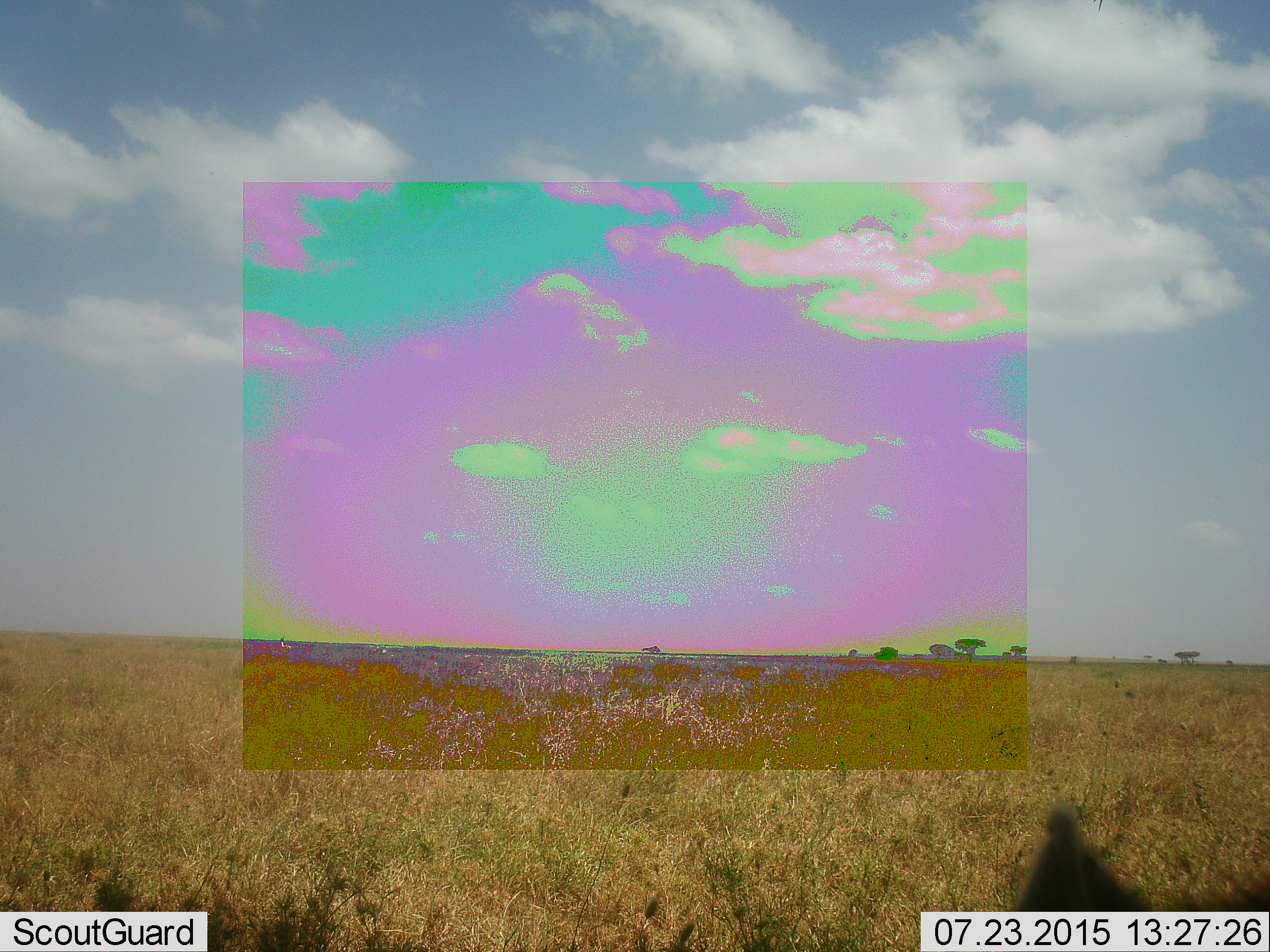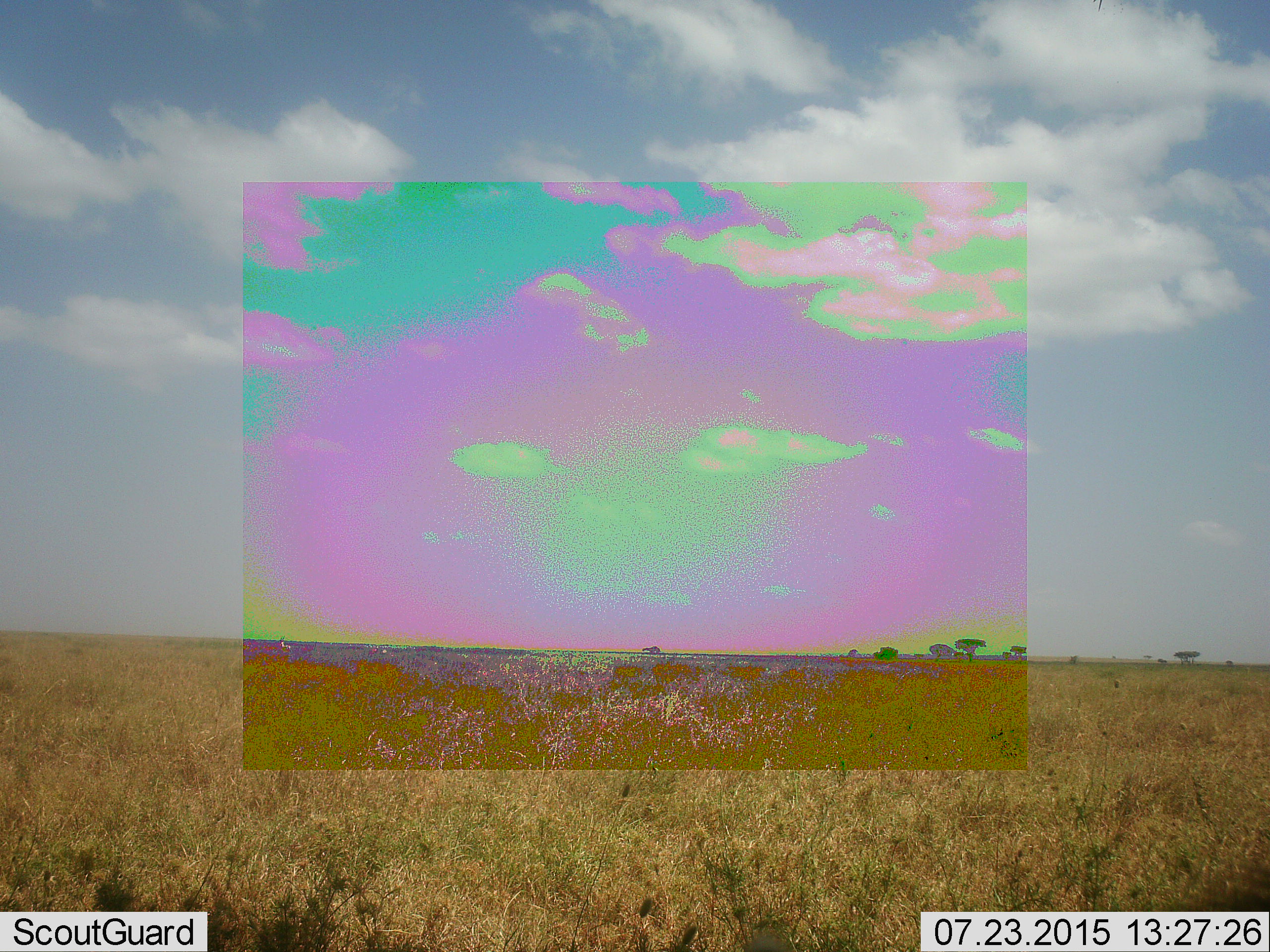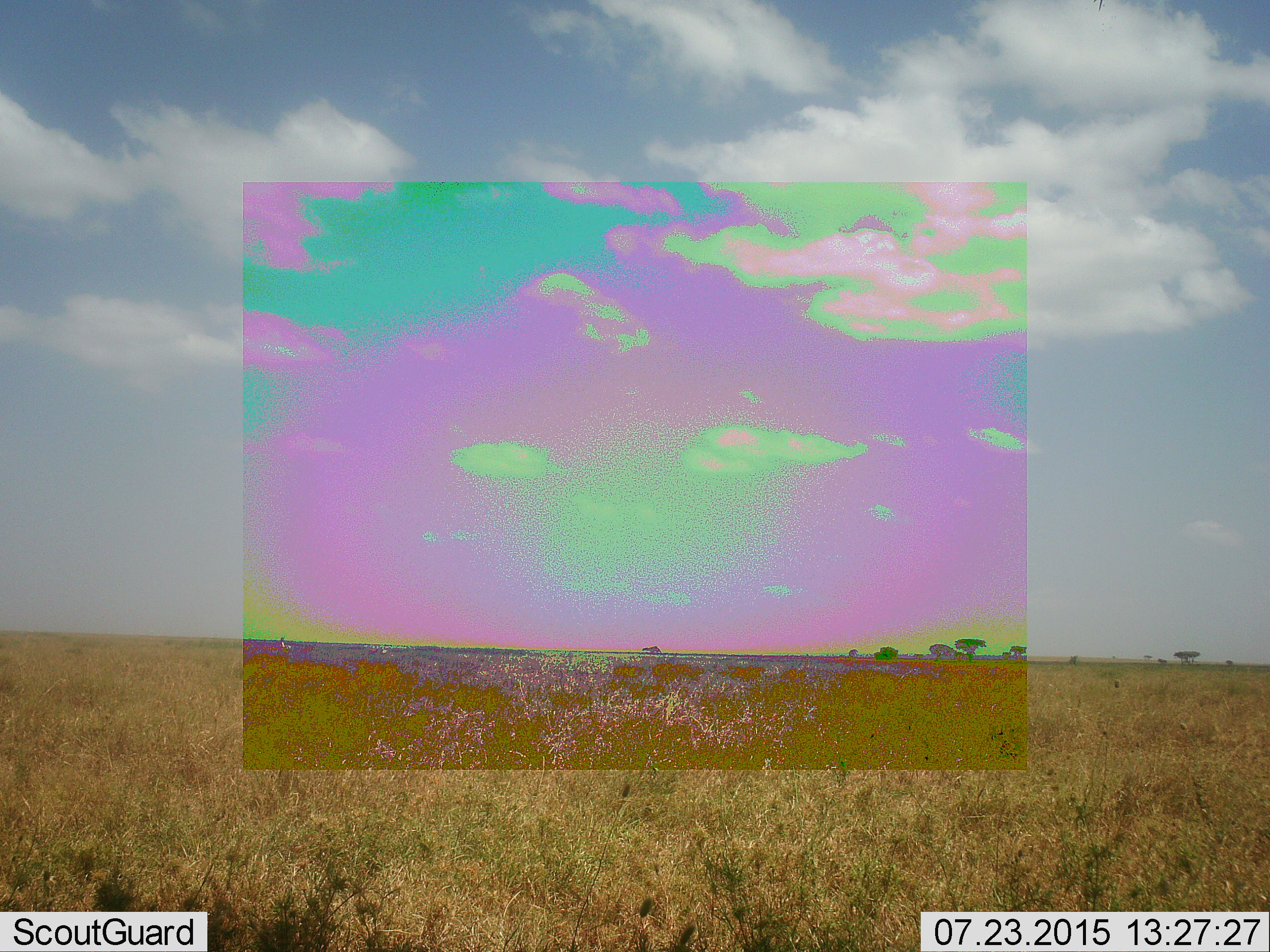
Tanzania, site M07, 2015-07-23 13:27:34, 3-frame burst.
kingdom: Animalia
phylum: Chordata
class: Mammalia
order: Carnivora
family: Hyaenidae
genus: Crocuta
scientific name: Crocuta crocuta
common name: spotted hyena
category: hyenaspotted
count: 1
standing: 33%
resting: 0%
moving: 67%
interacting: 0%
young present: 0%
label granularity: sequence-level